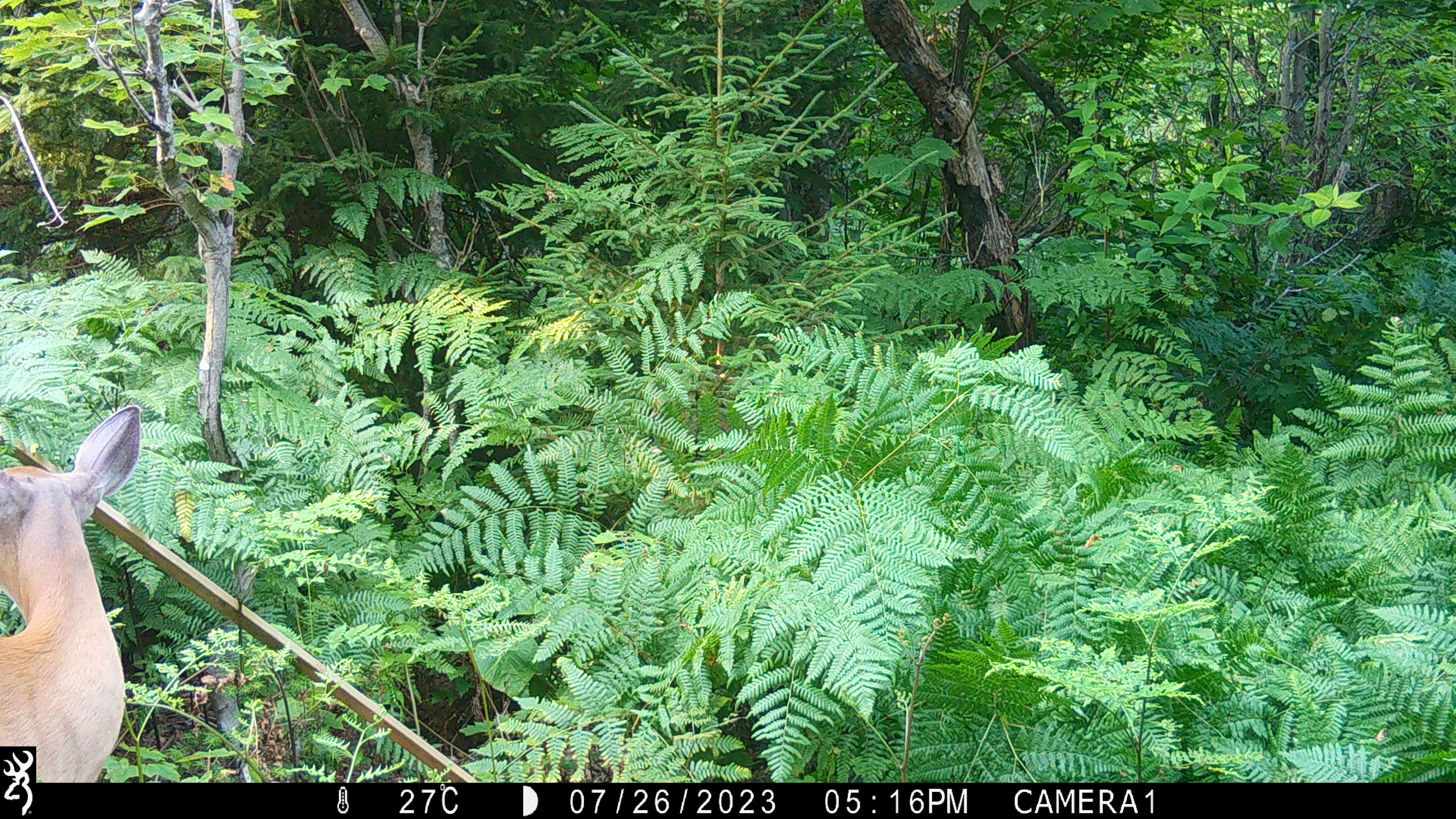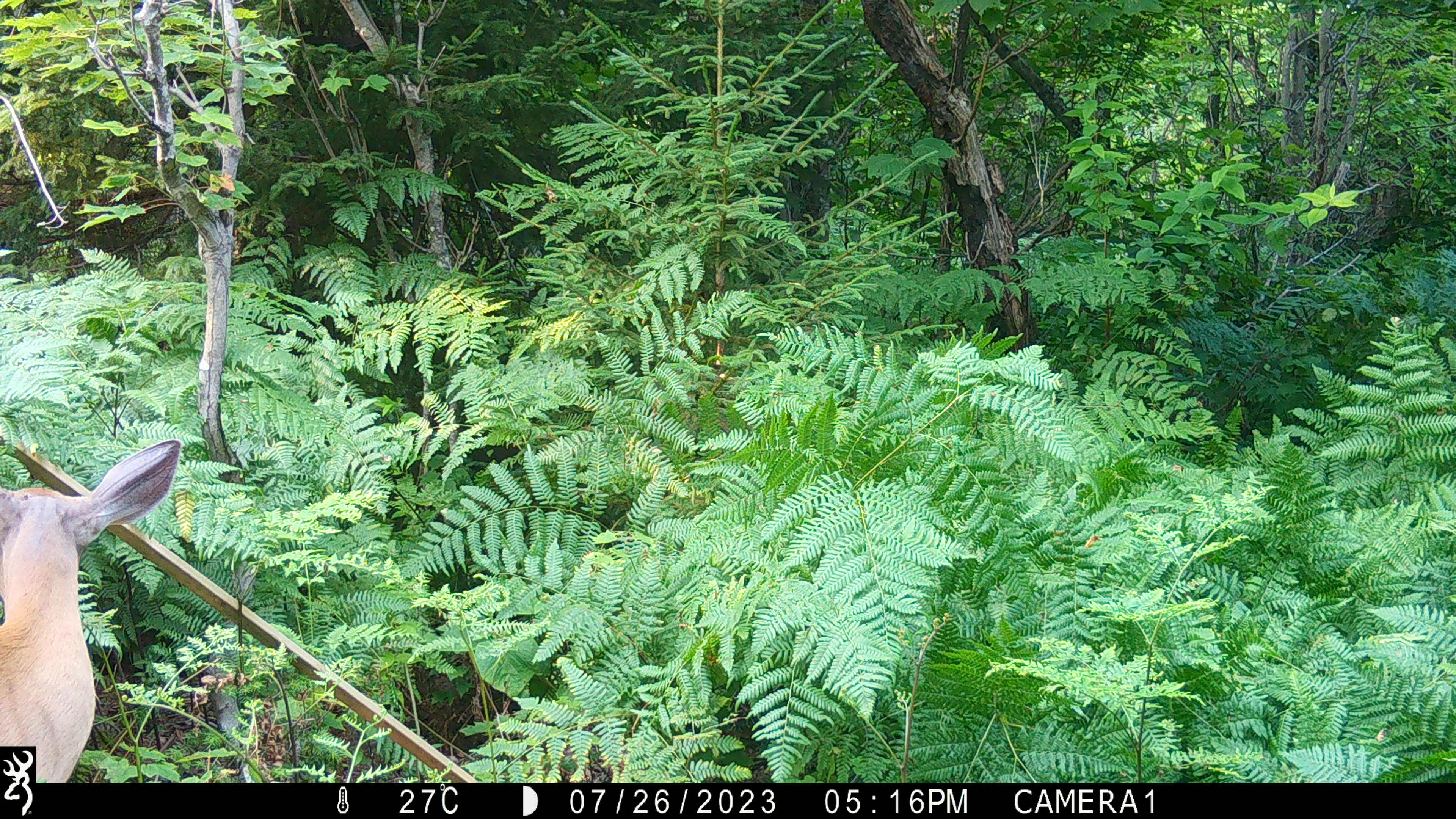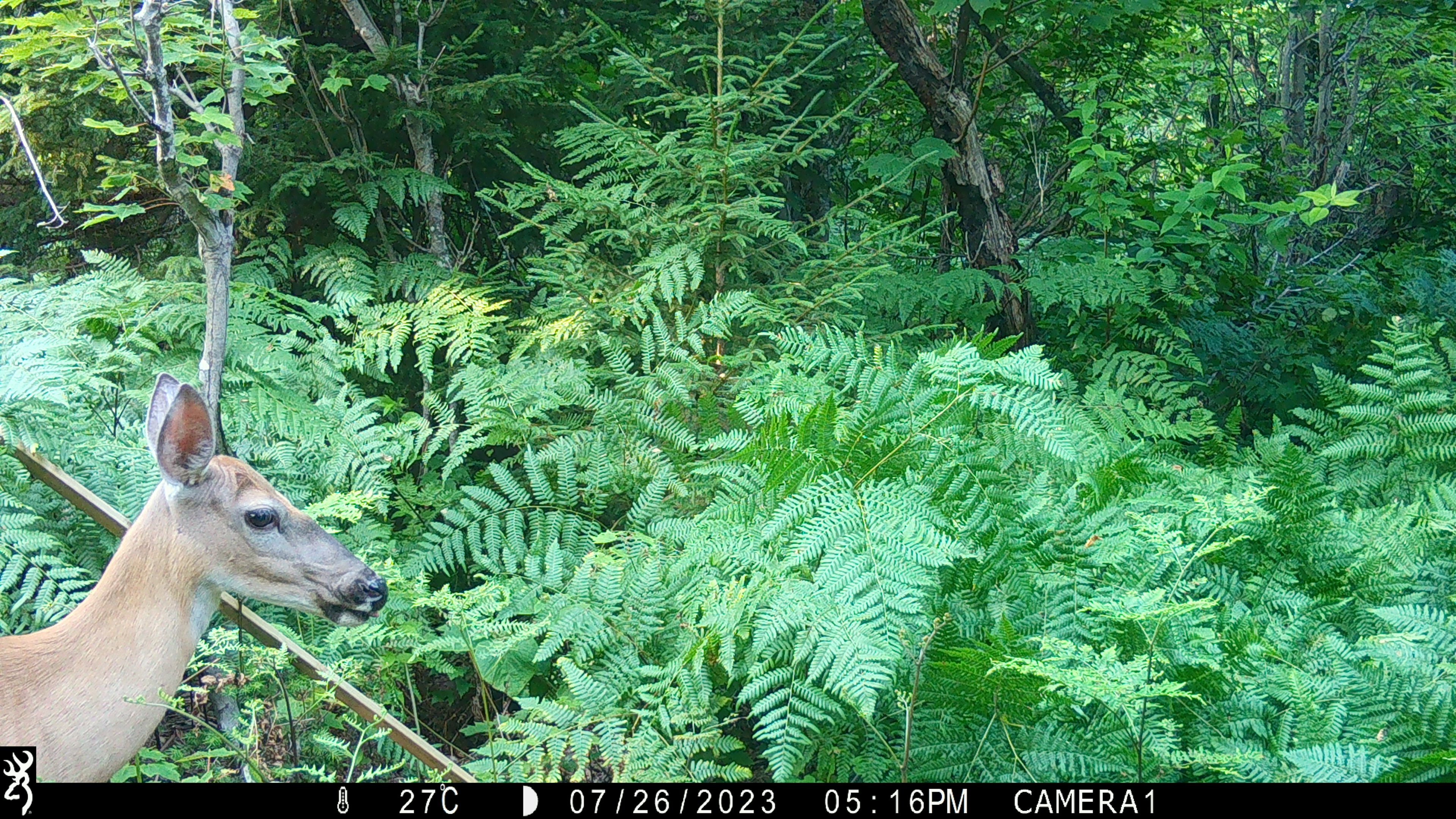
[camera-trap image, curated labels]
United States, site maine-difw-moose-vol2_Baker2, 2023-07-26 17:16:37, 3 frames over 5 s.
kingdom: Animalia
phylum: Chordata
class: Mammalia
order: Artiodactyla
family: Cervidae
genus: Odocoileus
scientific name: Odocoileus virginianus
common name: white-tailed deer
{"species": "white-tailed deer (Odocoileus virginianus)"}